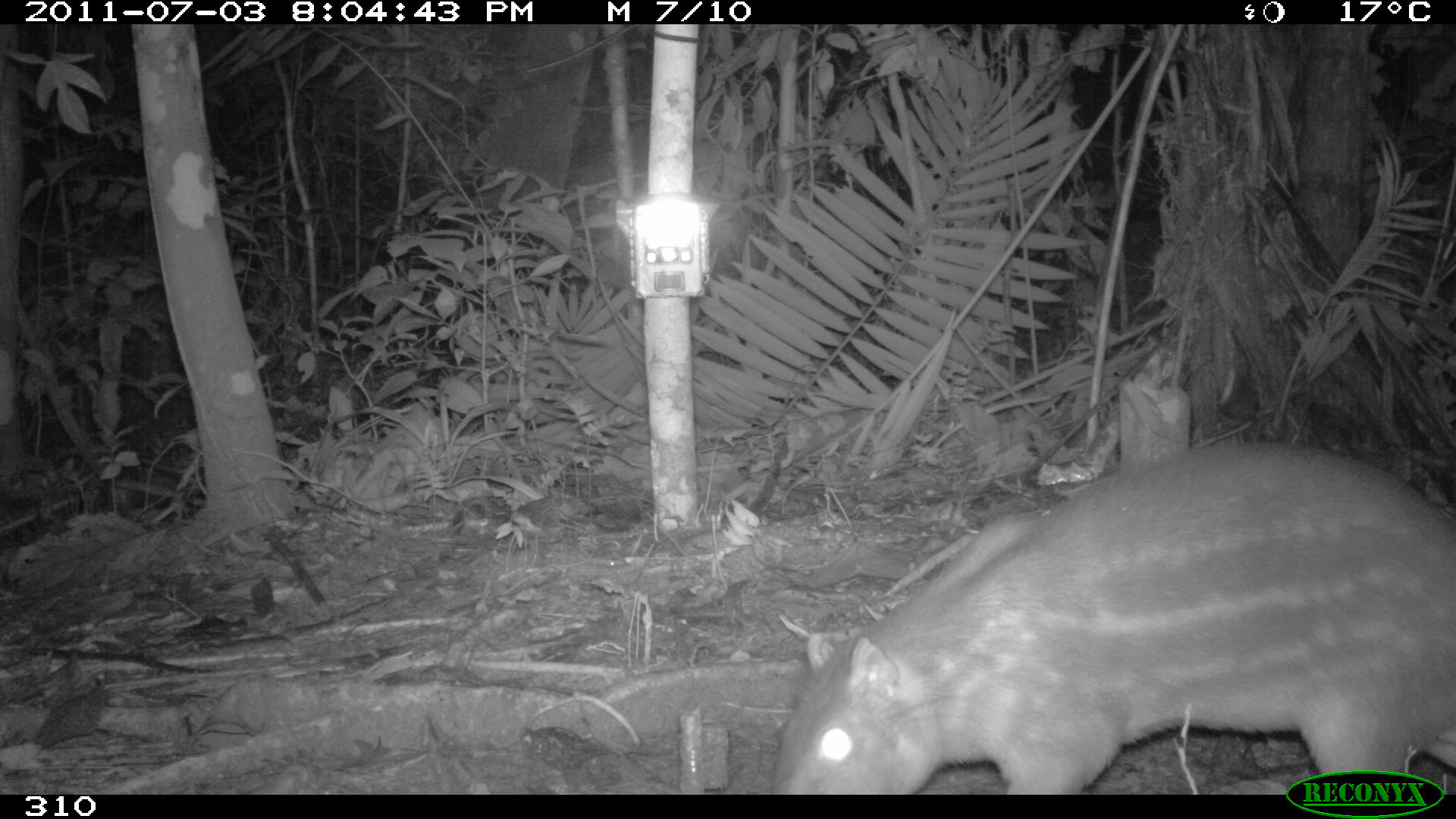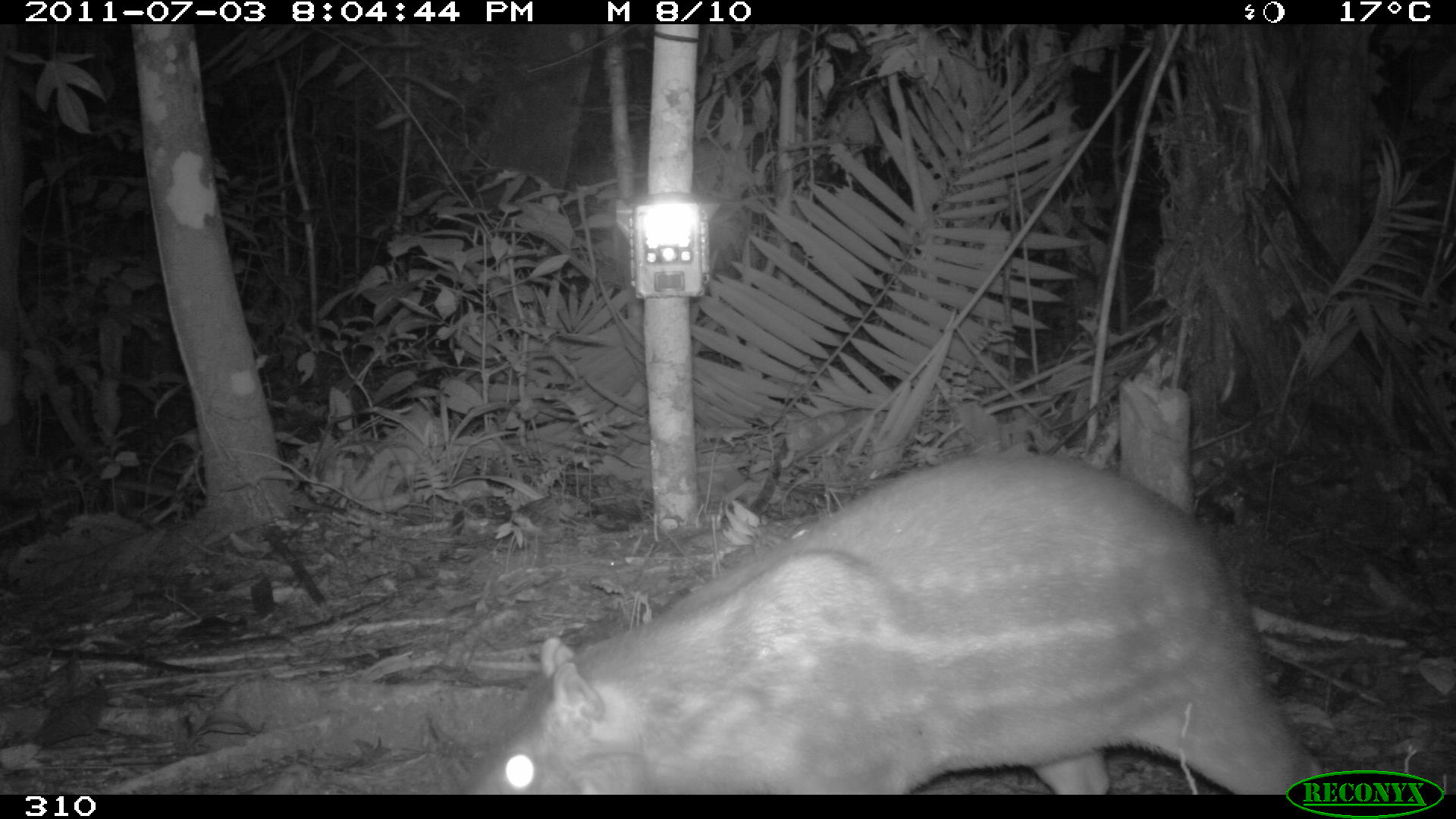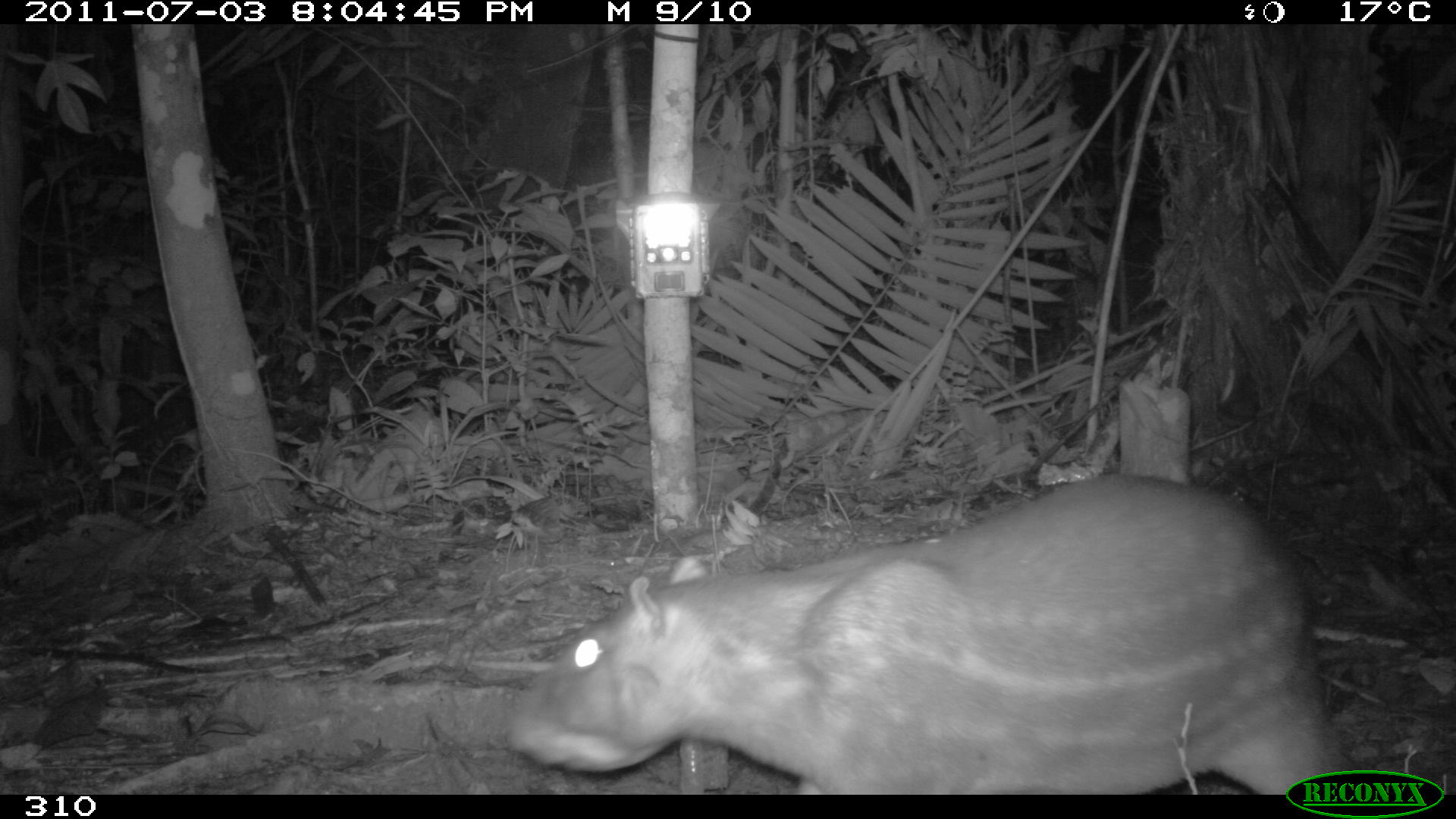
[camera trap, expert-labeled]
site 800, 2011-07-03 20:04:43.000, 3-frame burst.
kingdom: Animalia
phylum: Chordata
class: Mammalia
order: Rodentia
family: Cuniculidae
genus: Cuniculus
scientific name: Cuniculus paca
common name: spotted paca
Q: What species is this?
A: Cuniculus paca (spotted paca).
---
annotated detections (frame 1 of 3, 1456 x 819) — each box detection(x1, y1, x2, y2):
cuniculus paca: detection(764, 441, 1456, 794)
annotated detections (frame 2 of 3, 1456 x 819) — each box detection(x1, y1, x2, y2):
cuniculus paca: detection(455, 442, 1322, 794)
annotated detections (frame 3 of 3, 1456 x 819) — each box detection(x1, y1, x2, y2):
cuniculus paca: detection(503, 470, 1344, 794)